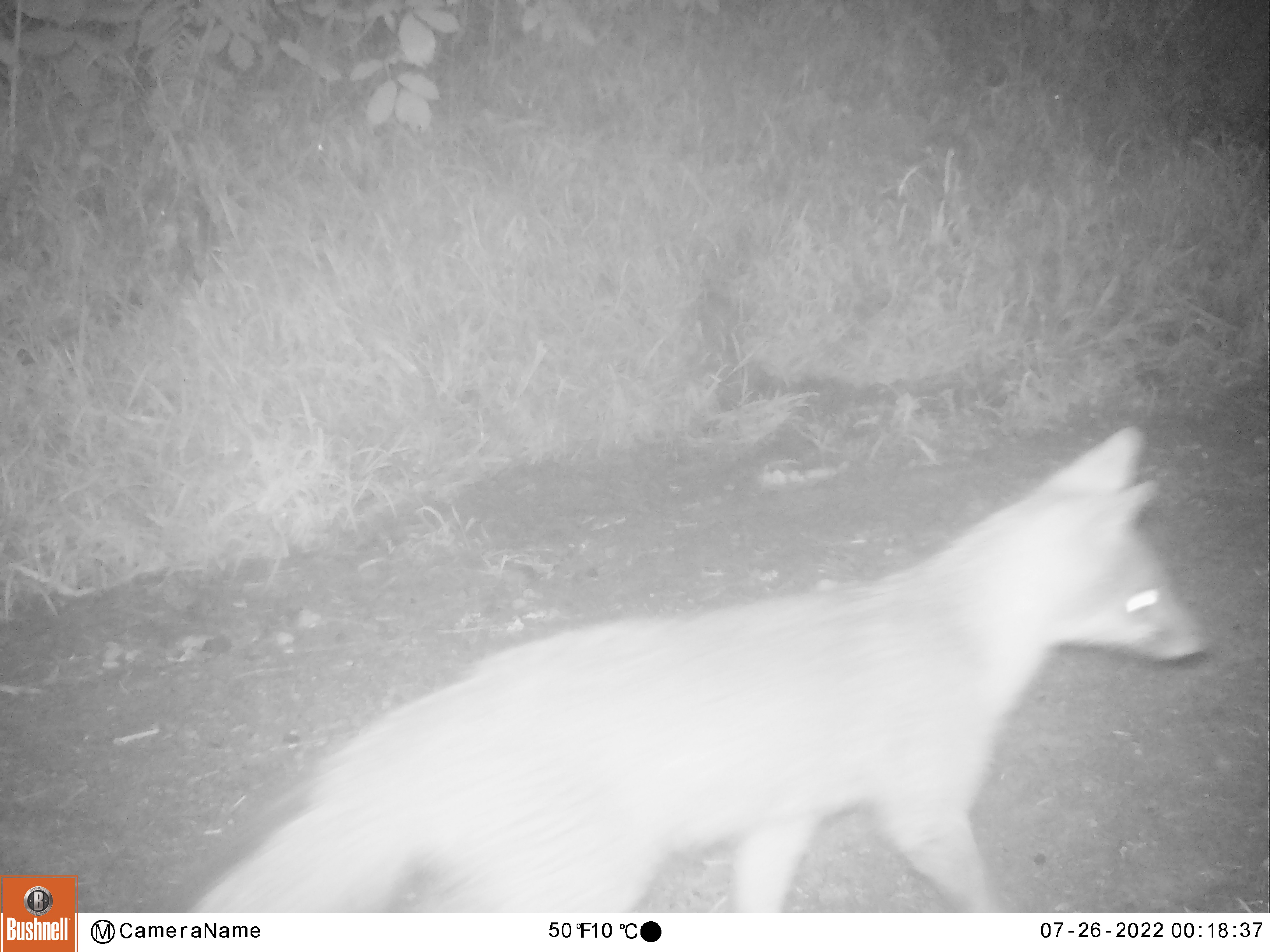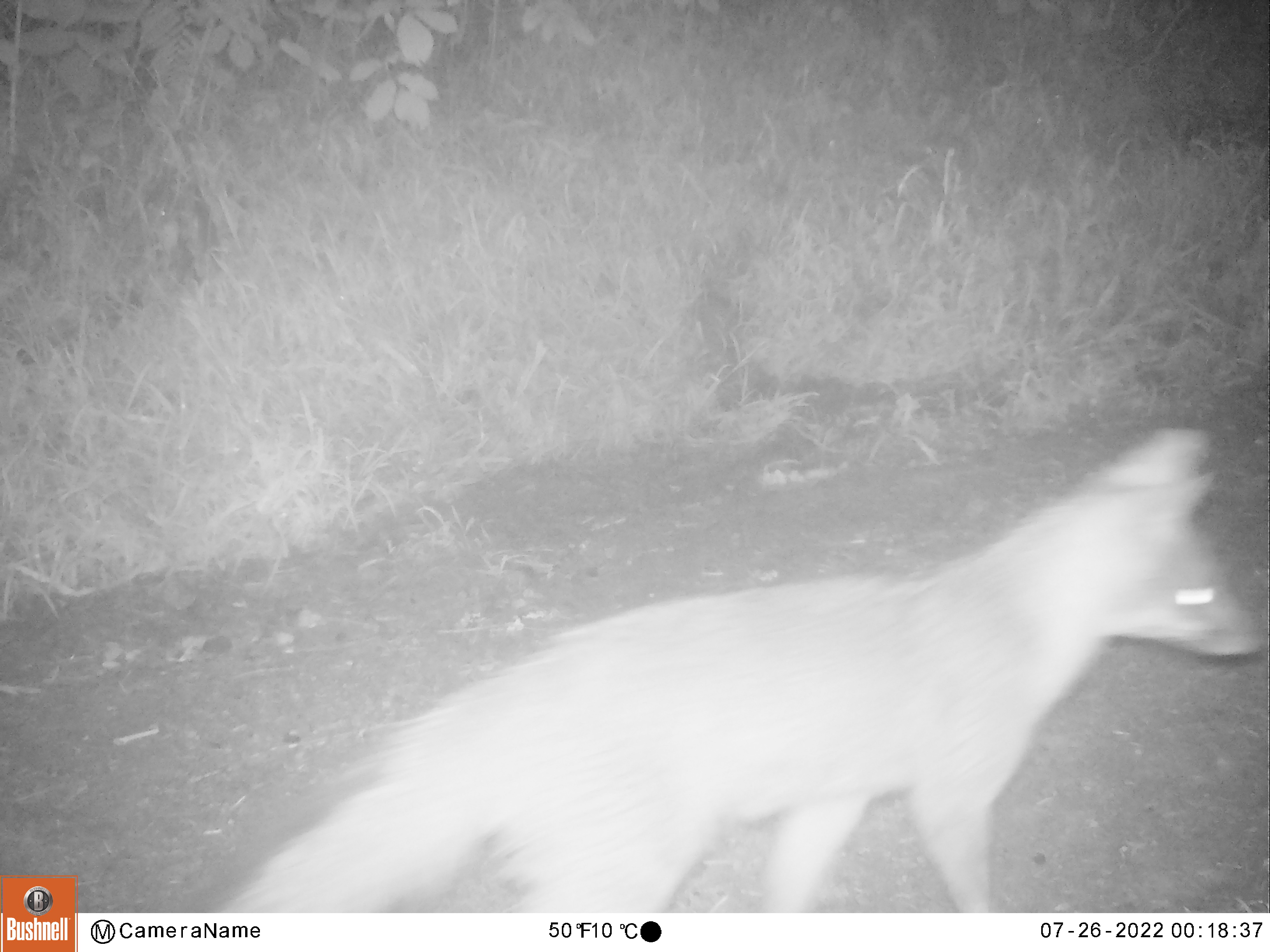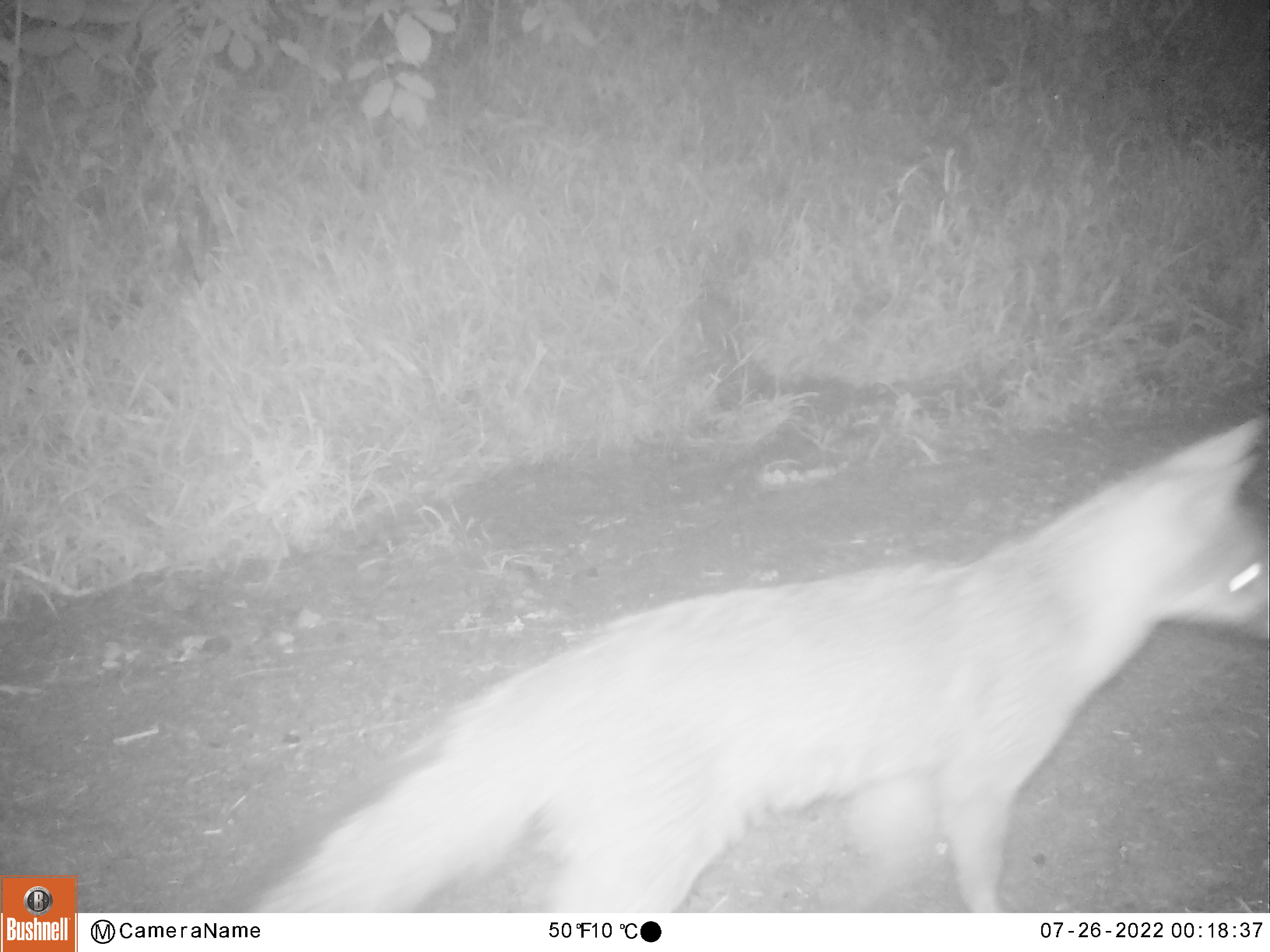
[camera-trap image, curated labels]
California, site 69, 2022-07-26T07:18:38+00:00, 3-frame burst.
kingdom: Animalia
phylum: Chordata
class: Mammalia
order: Carnivora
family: Canidae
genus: Urocyon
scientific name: Urocyon cinereoargenteus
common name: gray fox